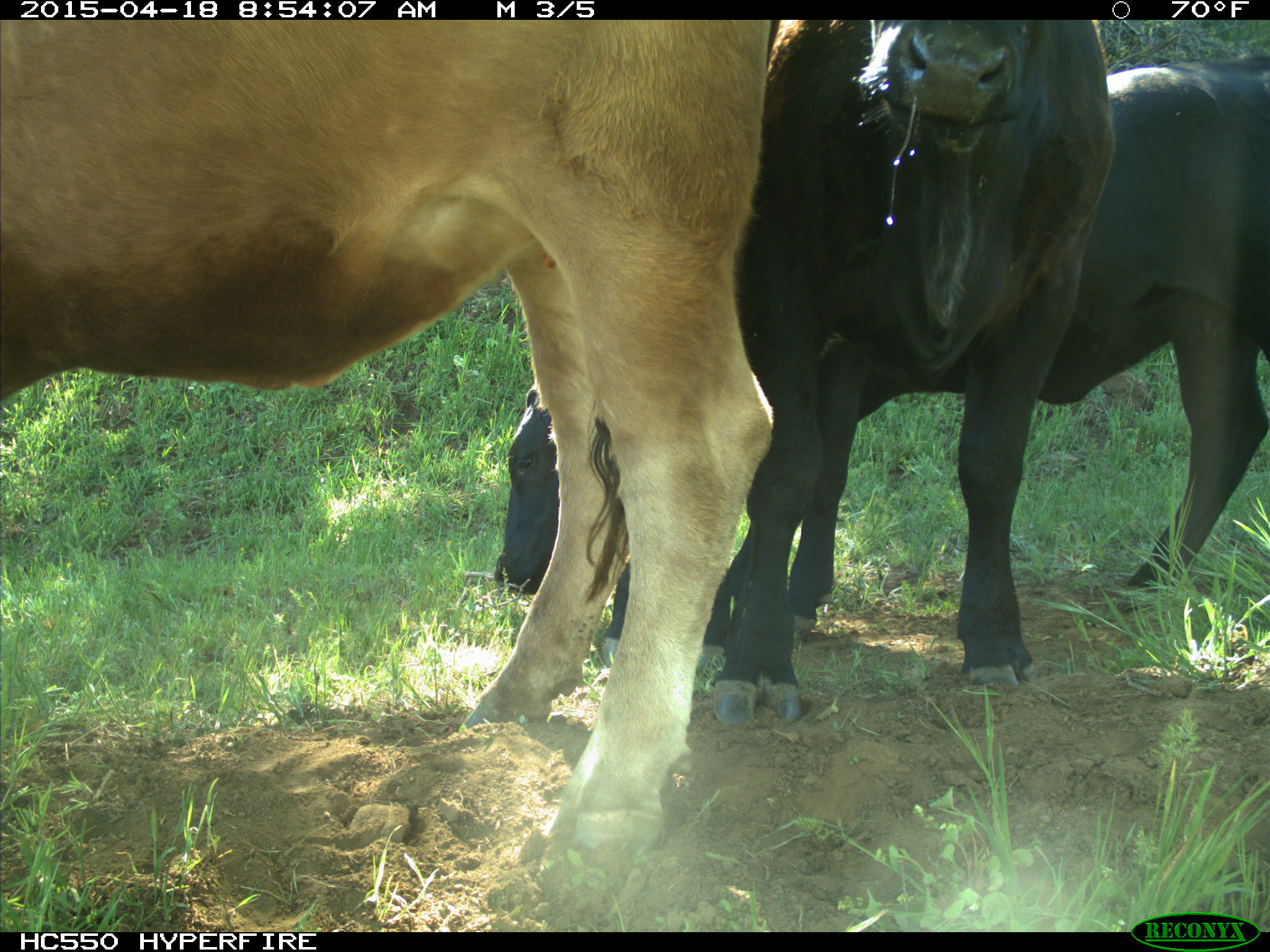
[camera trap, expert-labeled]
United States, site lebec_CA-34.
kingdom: Animalia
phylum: Chordata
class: Mammalia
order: Artiodactyla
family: Bovidae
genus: Bos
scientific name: Bos taurus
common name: domestic cow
Bos taurus (domestic cow).